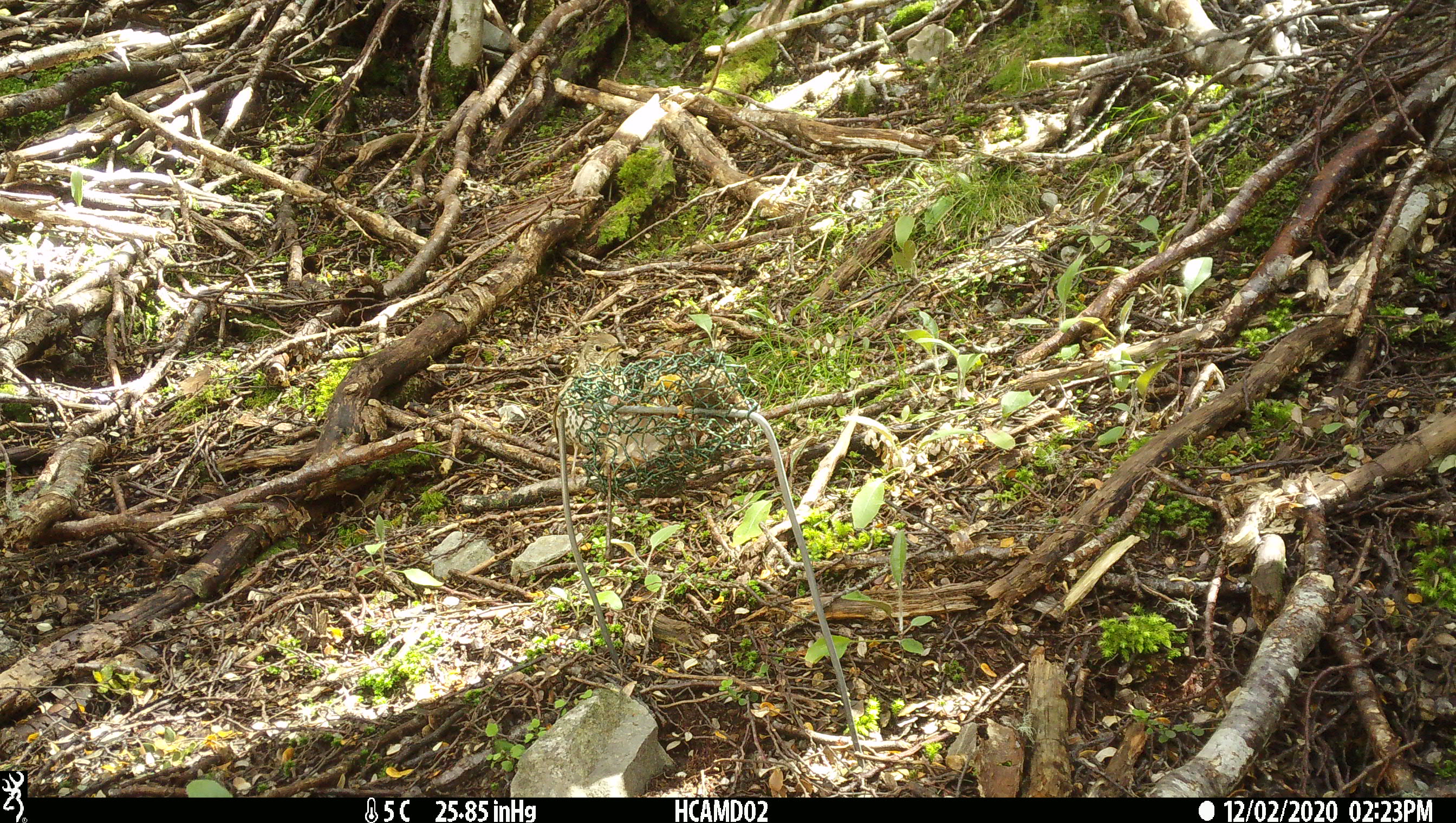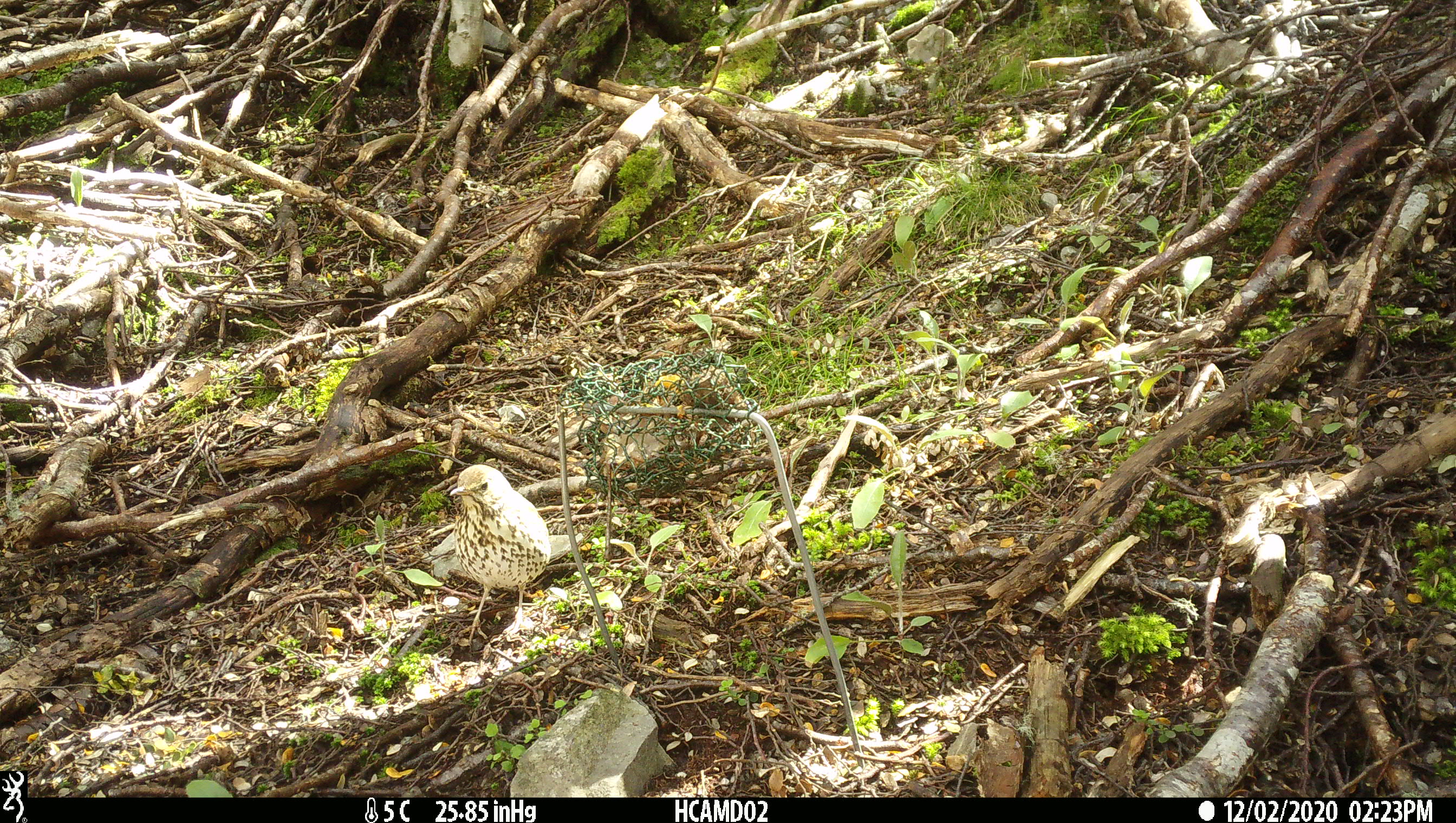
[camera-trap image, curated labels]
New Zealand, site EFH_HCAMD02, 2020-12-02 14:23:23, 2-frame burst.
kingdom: Animalia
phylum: Chordata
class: Aves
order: Passeriformes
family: Turdidae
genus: Turdus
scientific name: Turdus philomelos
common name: song thrush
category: thrush